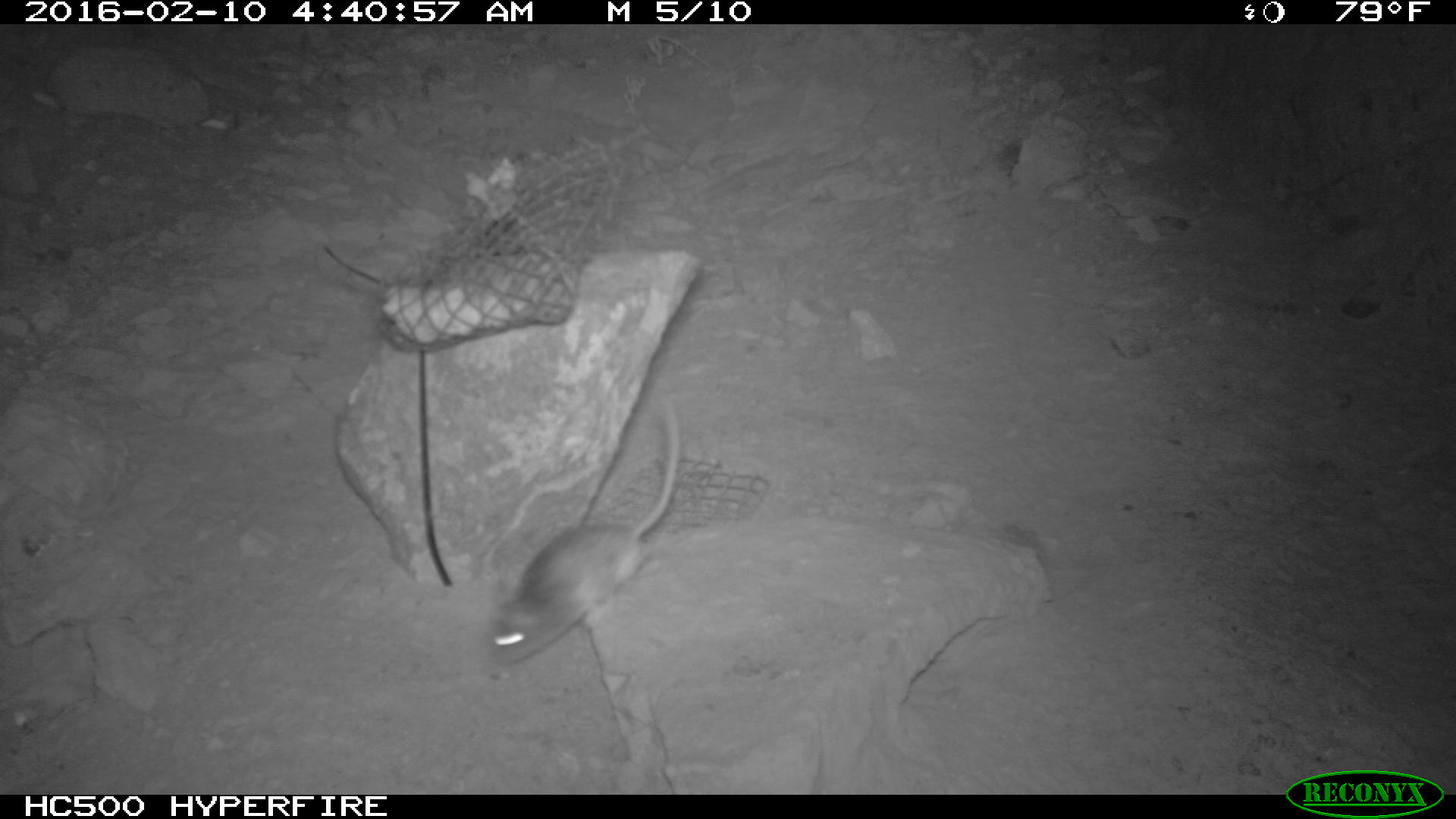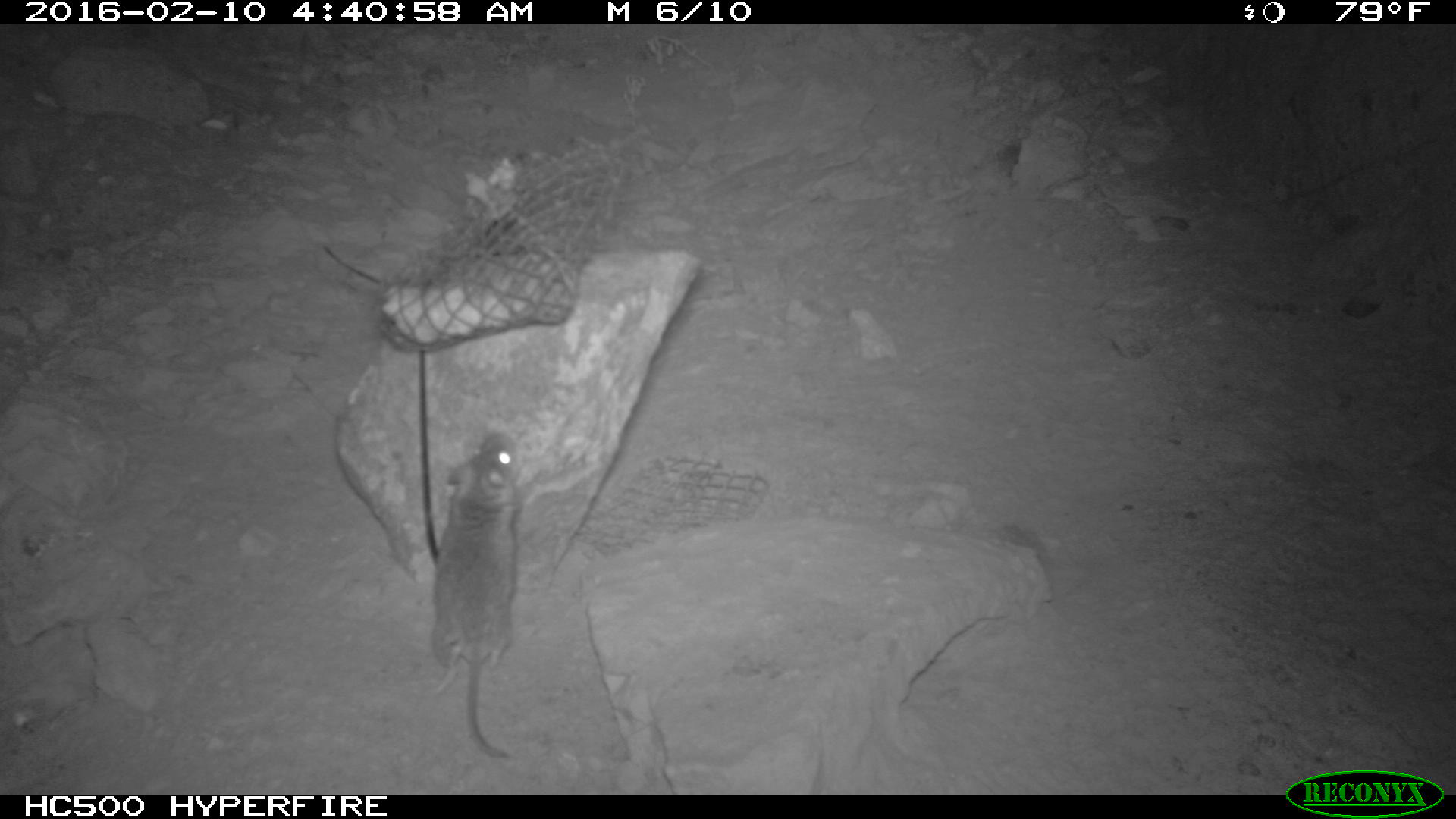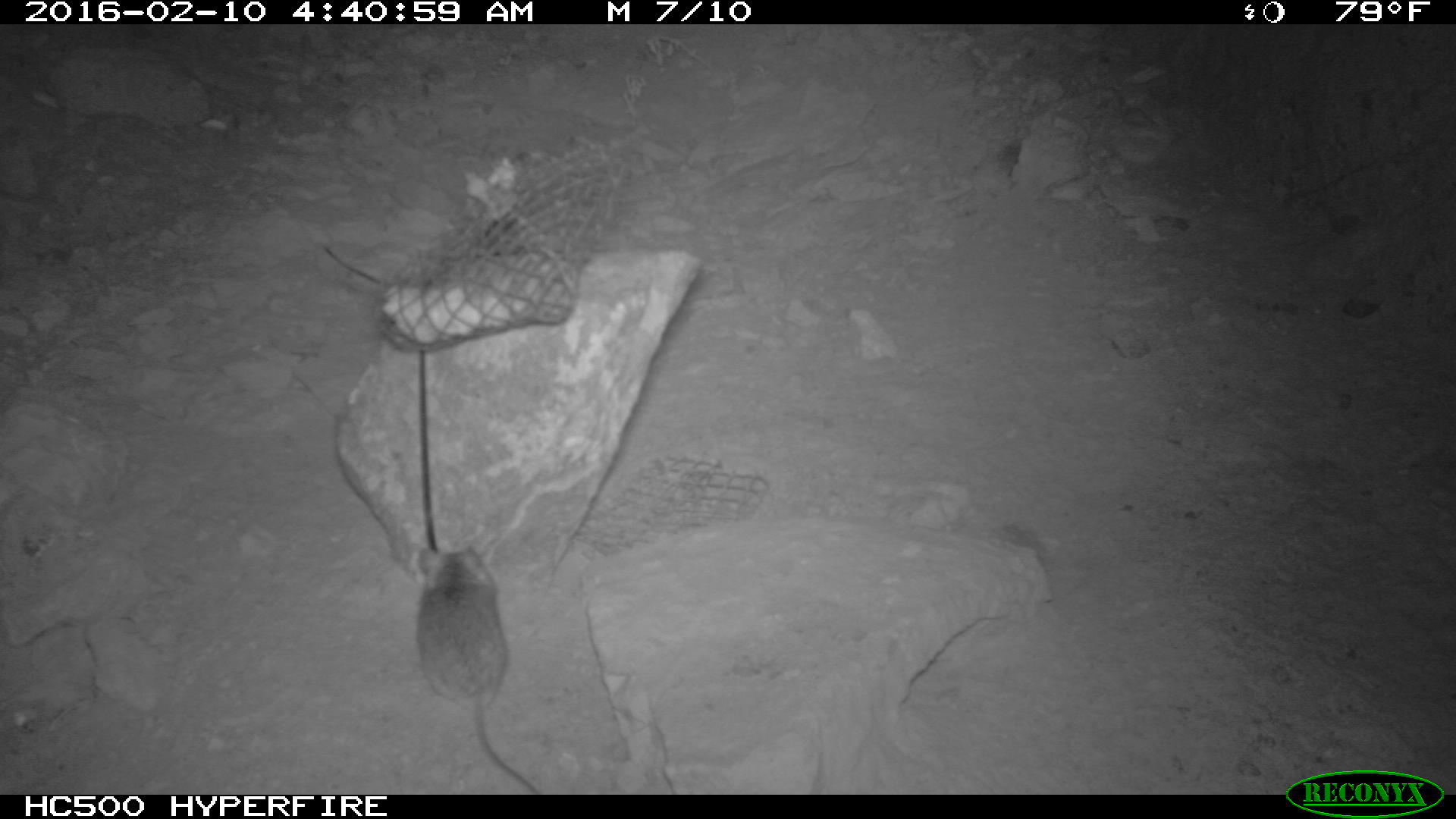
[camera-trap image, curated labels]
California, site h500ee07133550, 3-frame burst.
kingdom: Animalia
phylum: Chordata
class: Mammalia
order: Rodentia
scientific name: Rodentia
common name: rodent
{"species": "rodent (Rodentia)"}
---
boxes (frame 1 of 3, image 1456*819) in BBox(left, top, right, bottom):
rodent: BBox(486, 401, 677, 668)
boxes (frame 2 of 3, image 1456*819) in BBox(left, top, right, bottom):
rodent: BBox(430, 435, 532, 761)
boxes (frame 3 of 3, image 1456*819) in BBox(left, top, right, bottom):
rodent: BBox(416, 547, 538, 794)